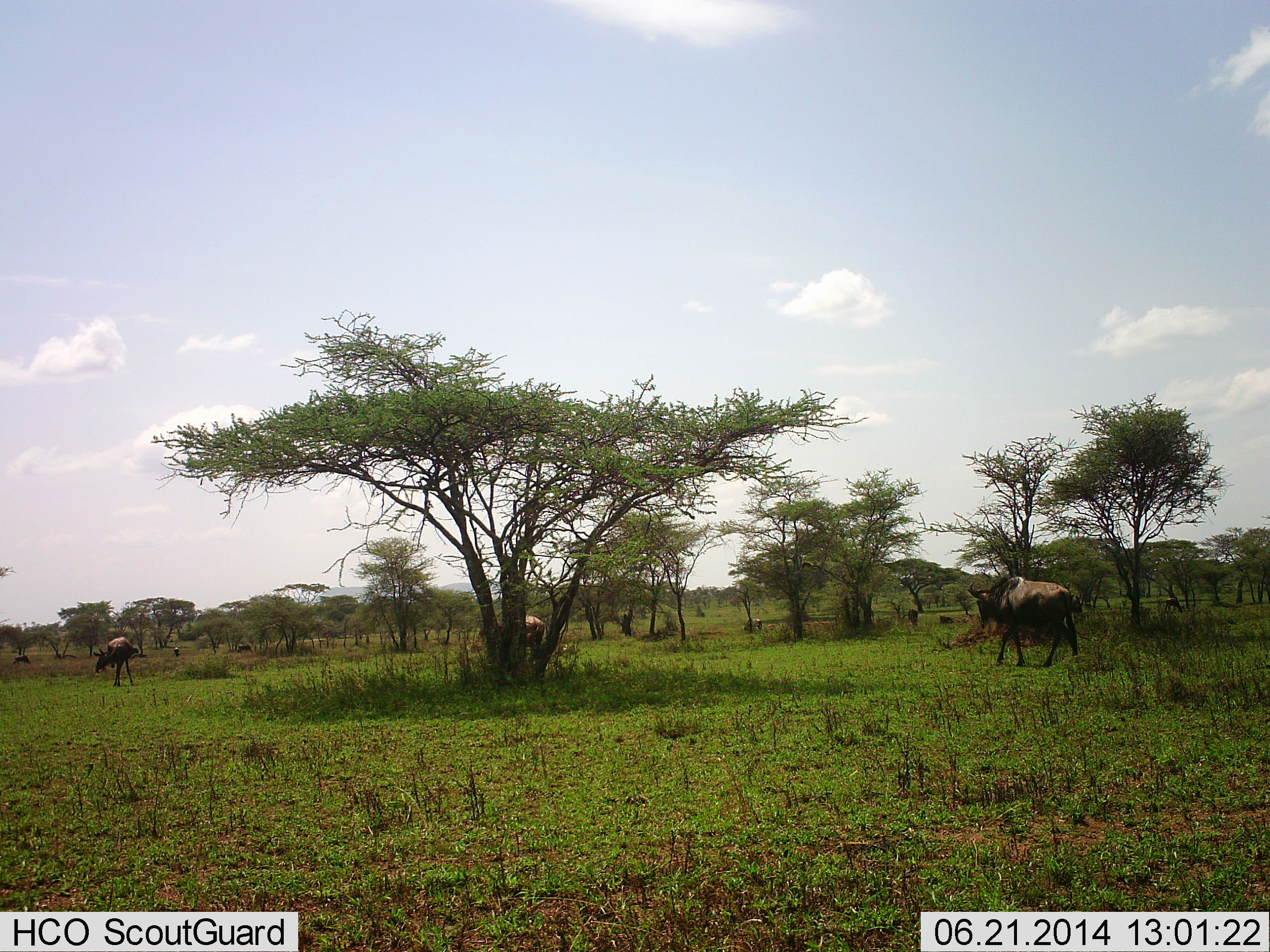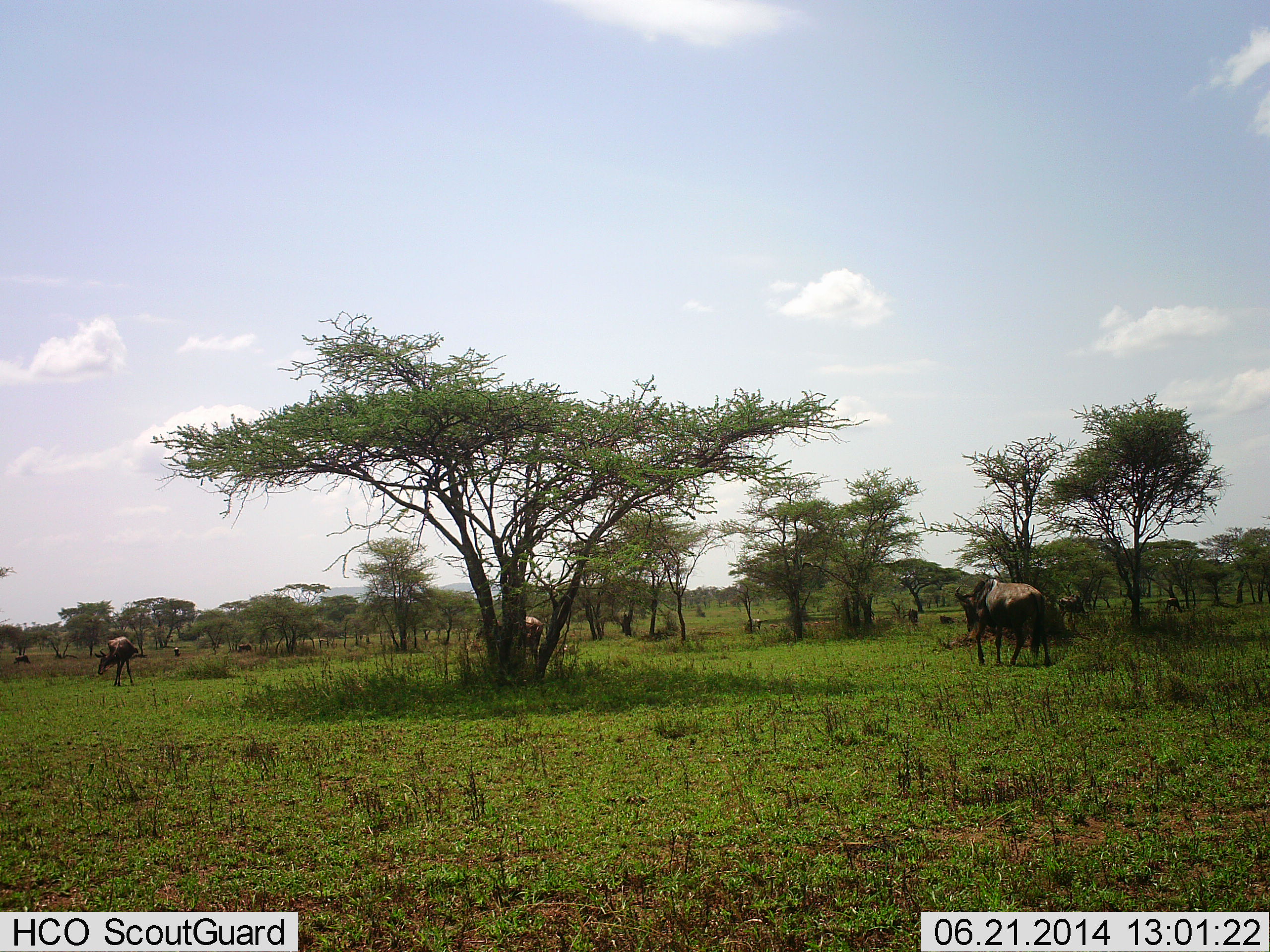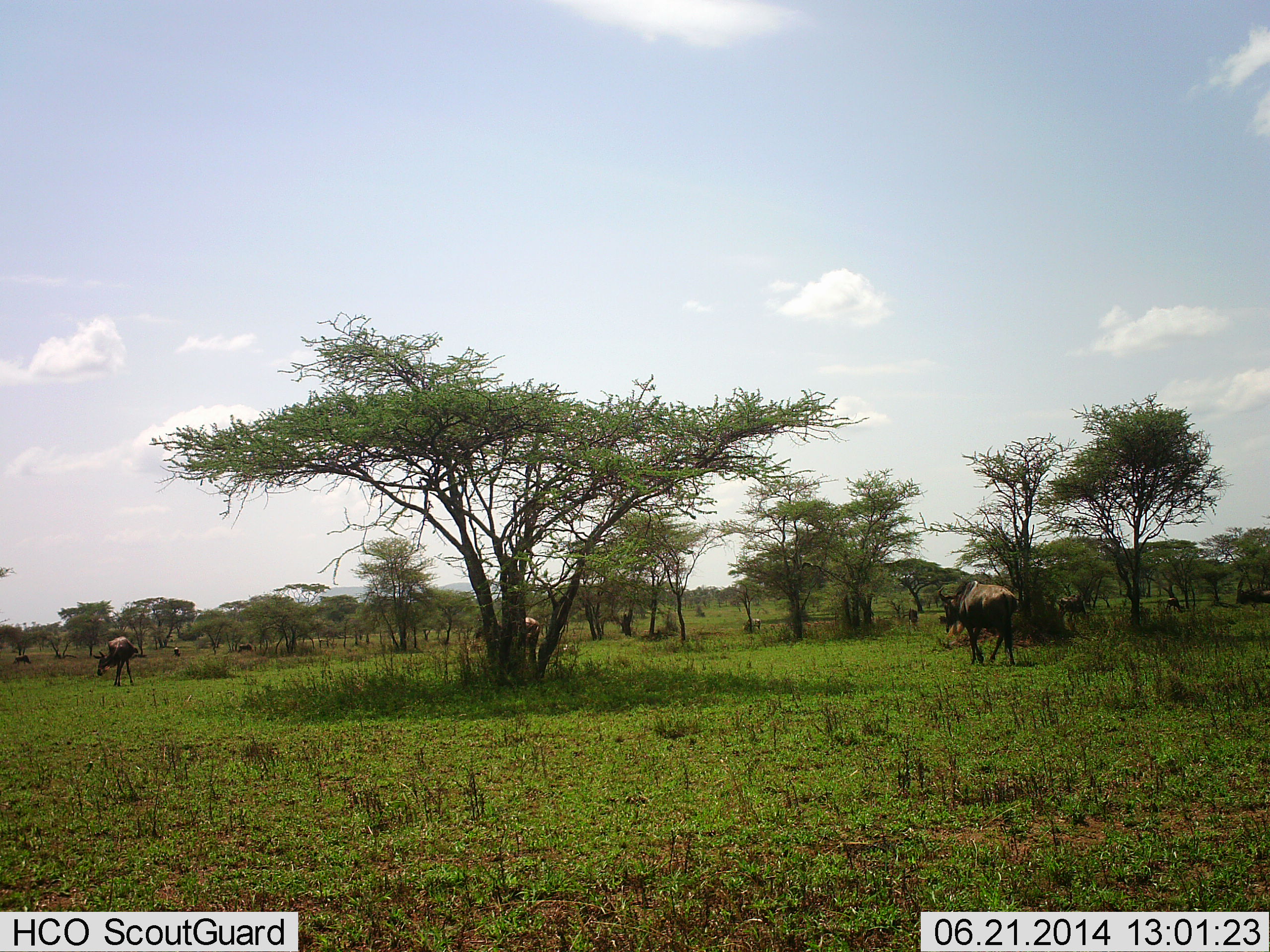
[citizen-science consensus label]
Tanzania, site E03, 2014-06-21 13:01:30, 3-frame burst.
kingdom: Animalia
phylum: Chordata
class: Mammalia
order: Artiodactyla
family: Bovidae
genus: Connochaetes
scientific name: Connochaetes taurinus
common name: blue wildebeest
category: wildebeest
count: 4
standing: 40%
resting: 0%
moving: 100%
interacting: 0%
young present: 0%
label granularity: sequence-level